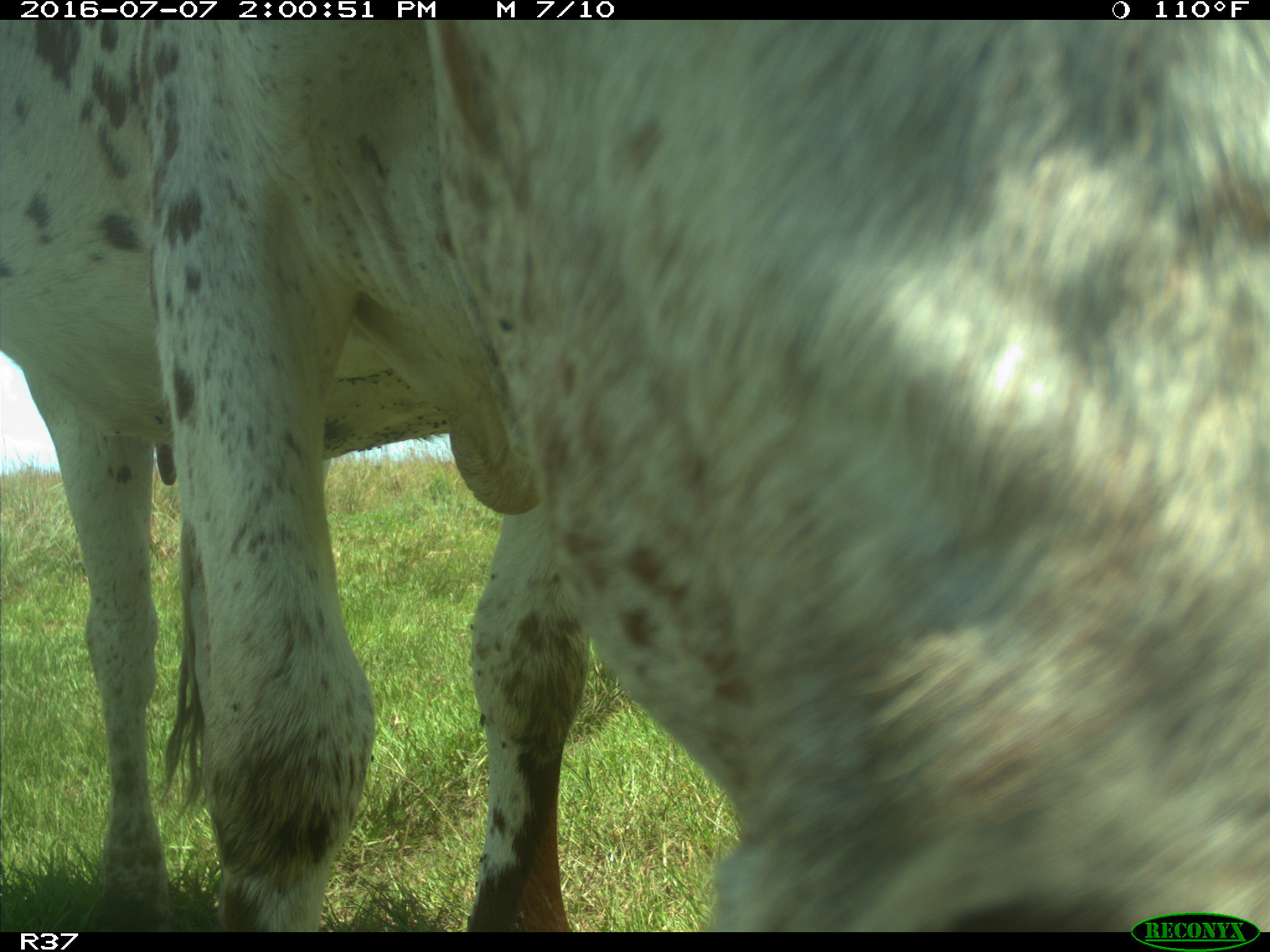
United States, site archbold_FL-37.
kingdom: Animalia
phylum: Chordata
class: Mammalia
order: Artiodactyla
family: Bovidae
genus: Bos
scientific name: Bos taurus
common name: domestic cow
Bos taurus (domestic cow).